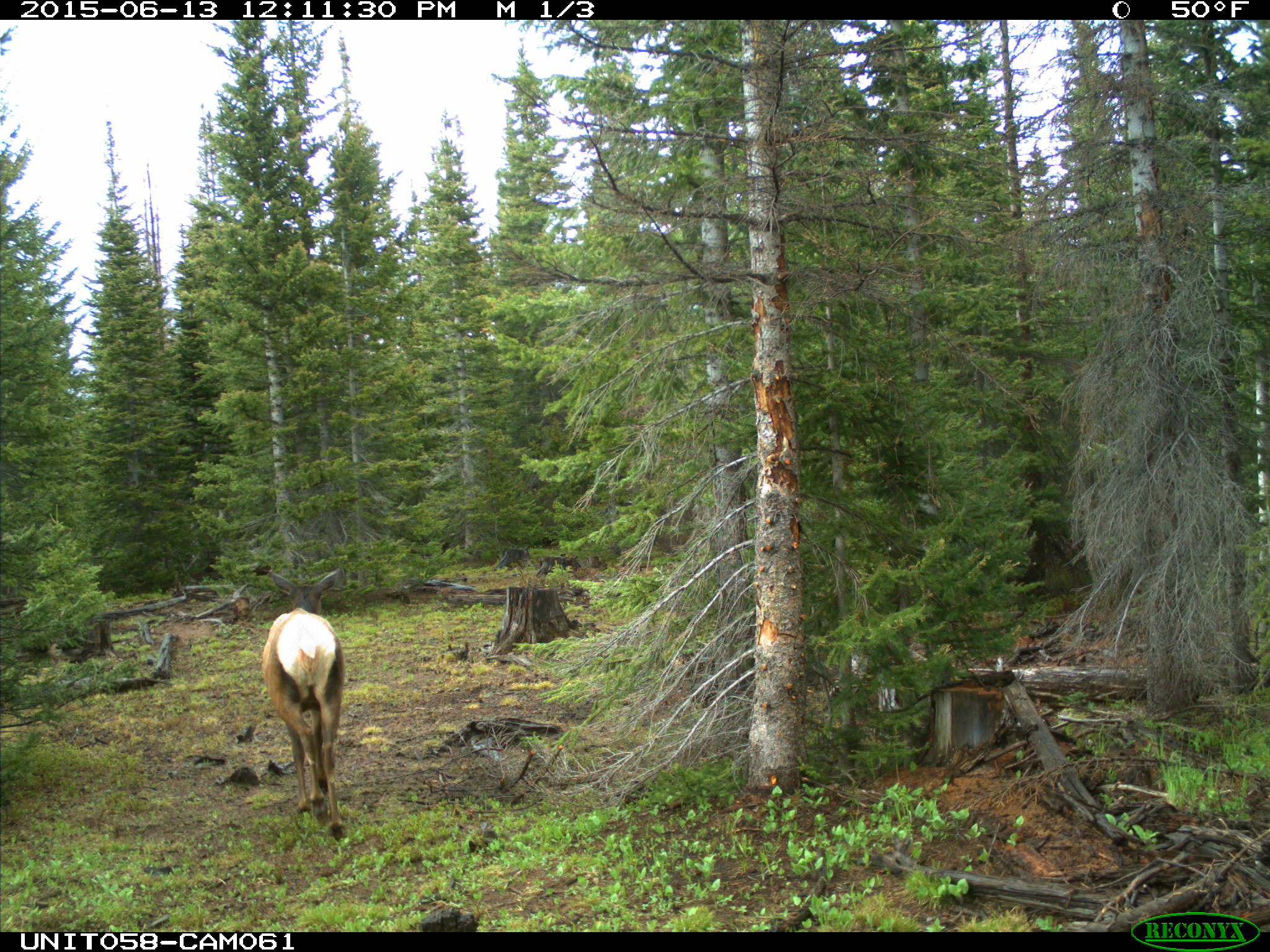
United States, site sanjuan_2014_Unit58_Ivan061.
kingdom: Animalia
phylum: Chordata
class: Mammalia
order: Artiodactyla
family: Cervidae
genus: Cervus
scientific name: Cervus elaphus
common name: red deer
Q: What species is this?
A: Cervus elaphus (red deer).